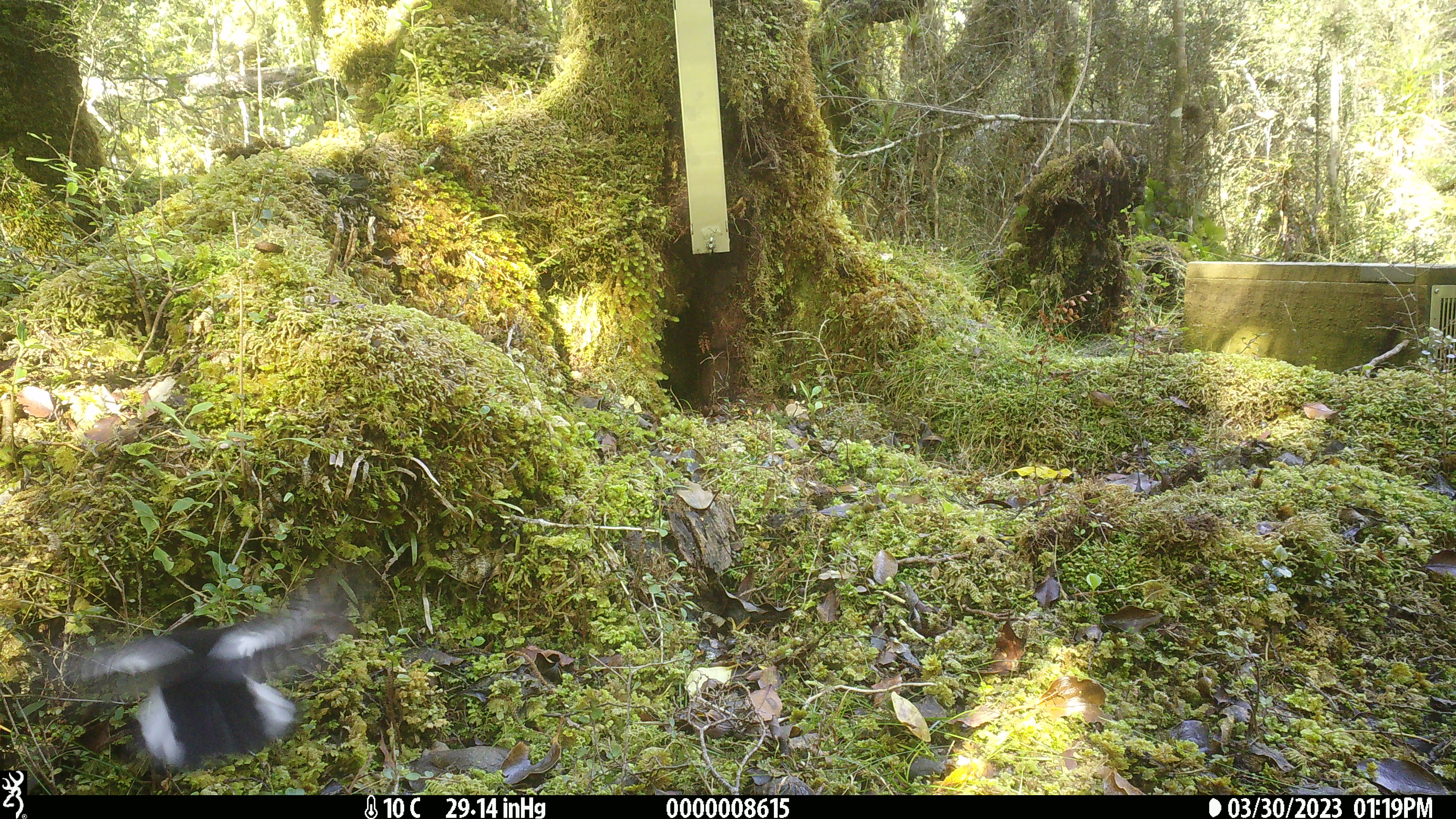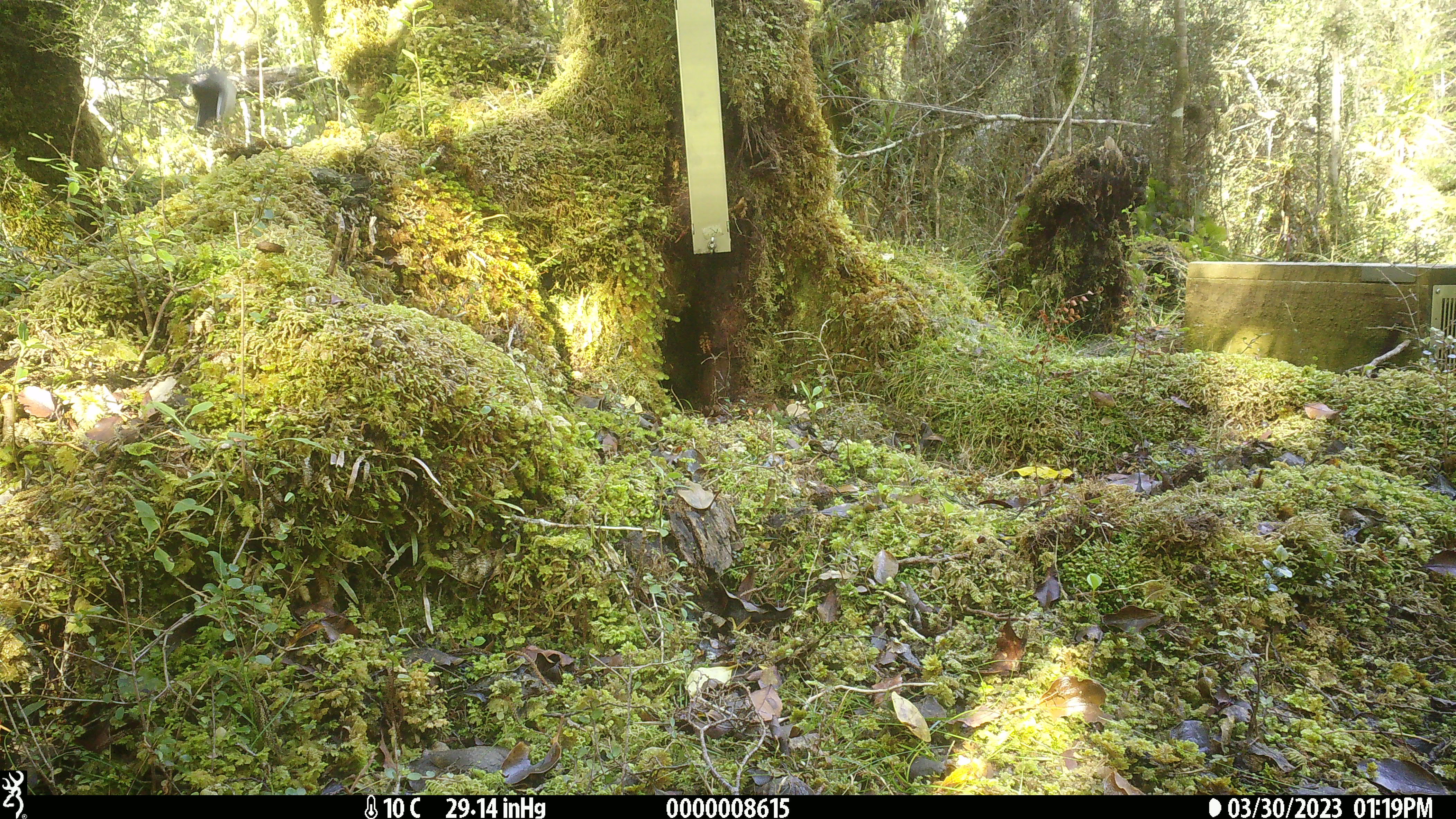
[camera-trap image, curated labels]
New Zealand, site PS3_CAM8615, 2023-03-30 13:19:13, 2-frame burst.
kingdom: Animalia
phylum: Chordata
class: Aves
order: Passeriformes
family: Petroicidae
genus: Petroica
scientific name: Petroica macrocephala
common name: tomtit